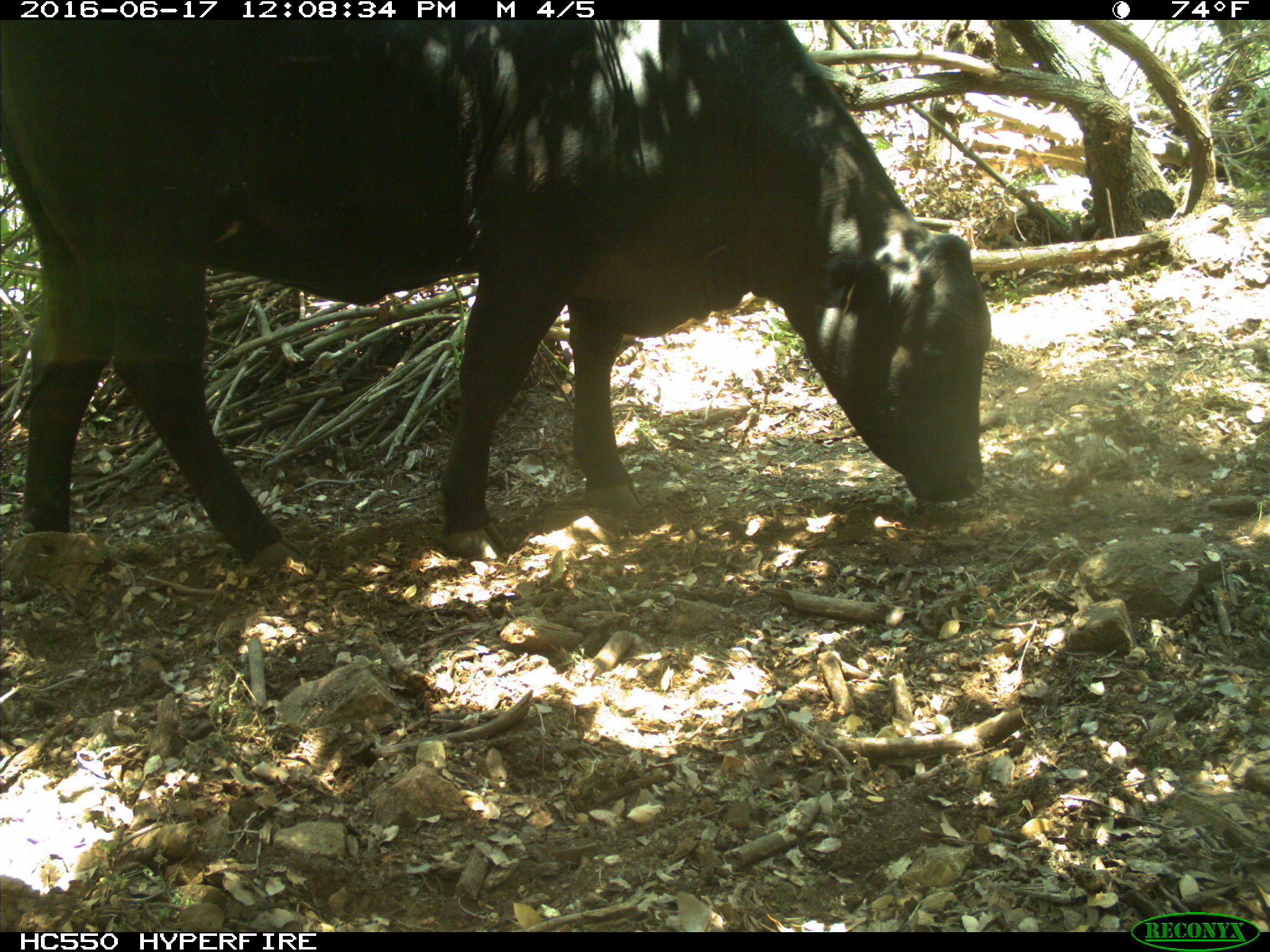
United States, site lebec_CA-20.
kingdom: Animalia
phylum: Chordata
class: Mammalia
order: Artiodactyla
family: Bovidae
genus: Bos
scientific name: Bos taurus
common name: domestic cow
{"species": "Bos taurus (domestic cow)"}